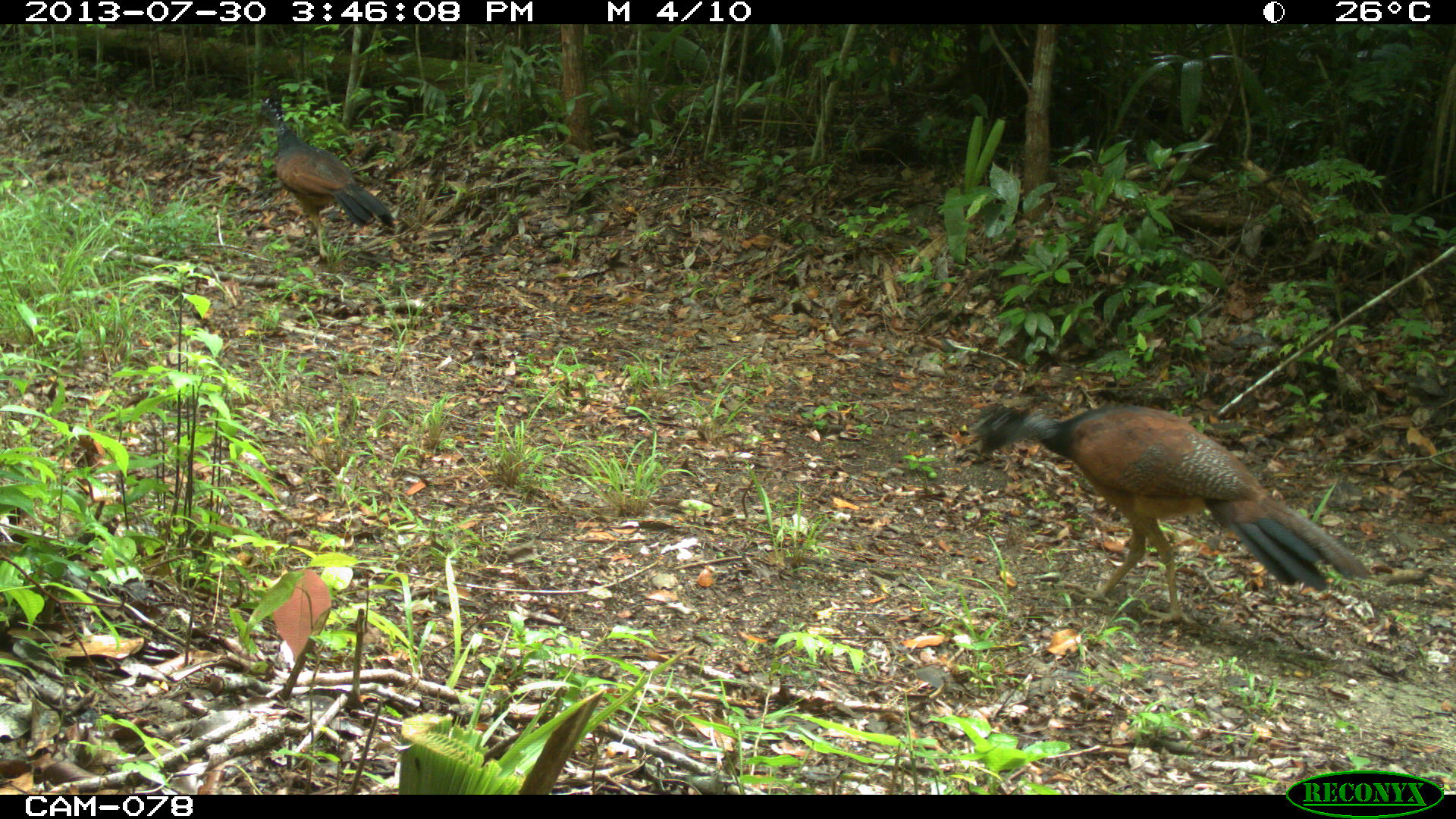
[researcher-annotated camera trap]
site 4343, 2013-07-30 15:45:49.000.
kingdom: Animalia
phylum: Chordata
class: Aves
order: Galliformes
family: Cracidae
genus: Crax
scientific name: Crax rubra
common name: great curassow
Crax rubra (great curassow), count 2, sex female.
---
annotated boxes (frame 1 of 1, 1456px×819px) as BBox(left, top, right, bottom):
crax rubra: BBox(969, 402, 1374, 625); BBox(255, 95, 397, 266); BBox(1176, 652, 1179, 658)